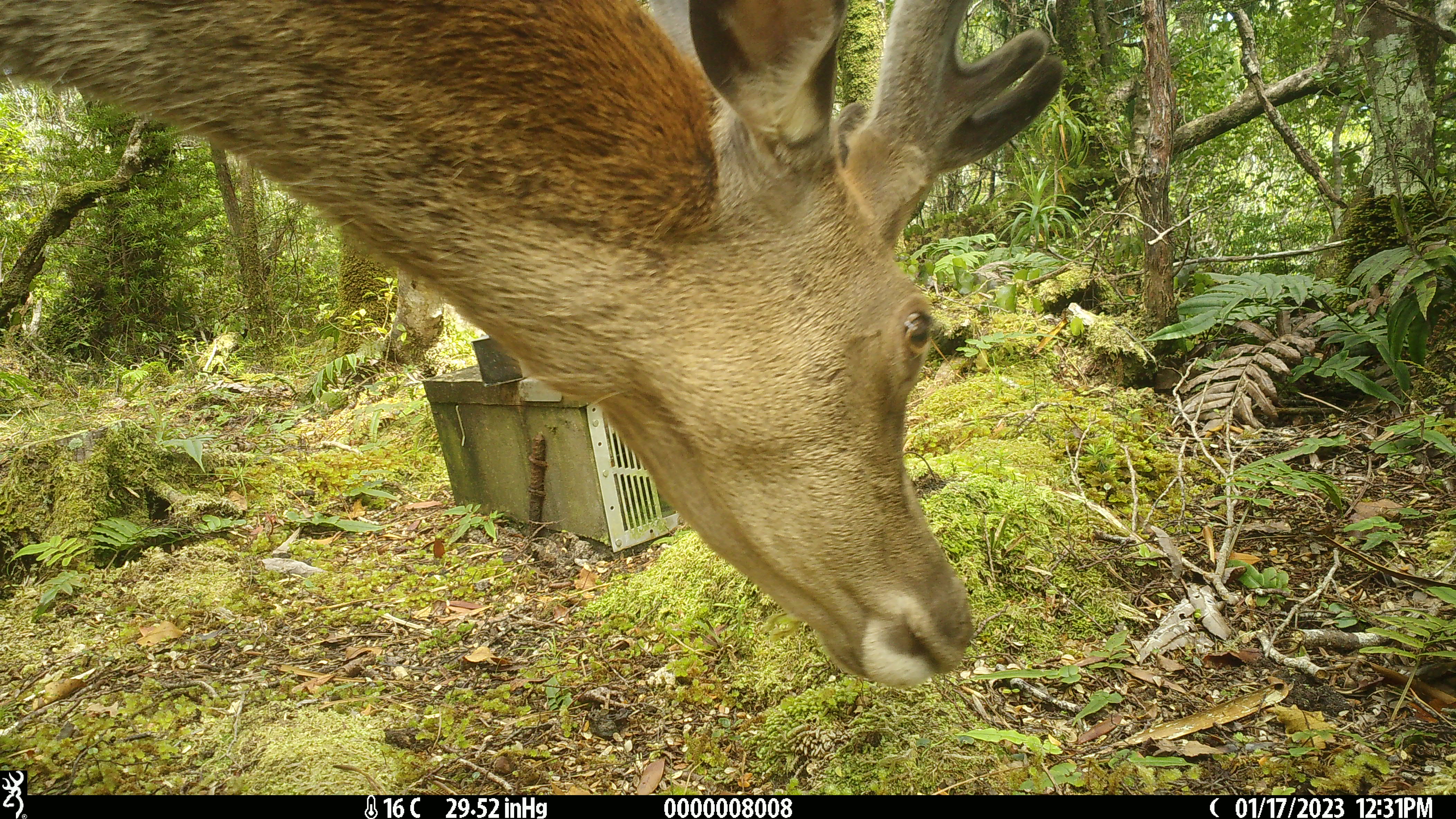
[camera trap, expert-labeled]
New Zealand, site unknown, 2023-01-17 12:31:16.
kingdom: Animalia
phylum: Chordata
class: Mammalia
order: Artiodactyla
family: Cervidae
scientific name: Cervidae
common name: deer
Deer (Cervidae).